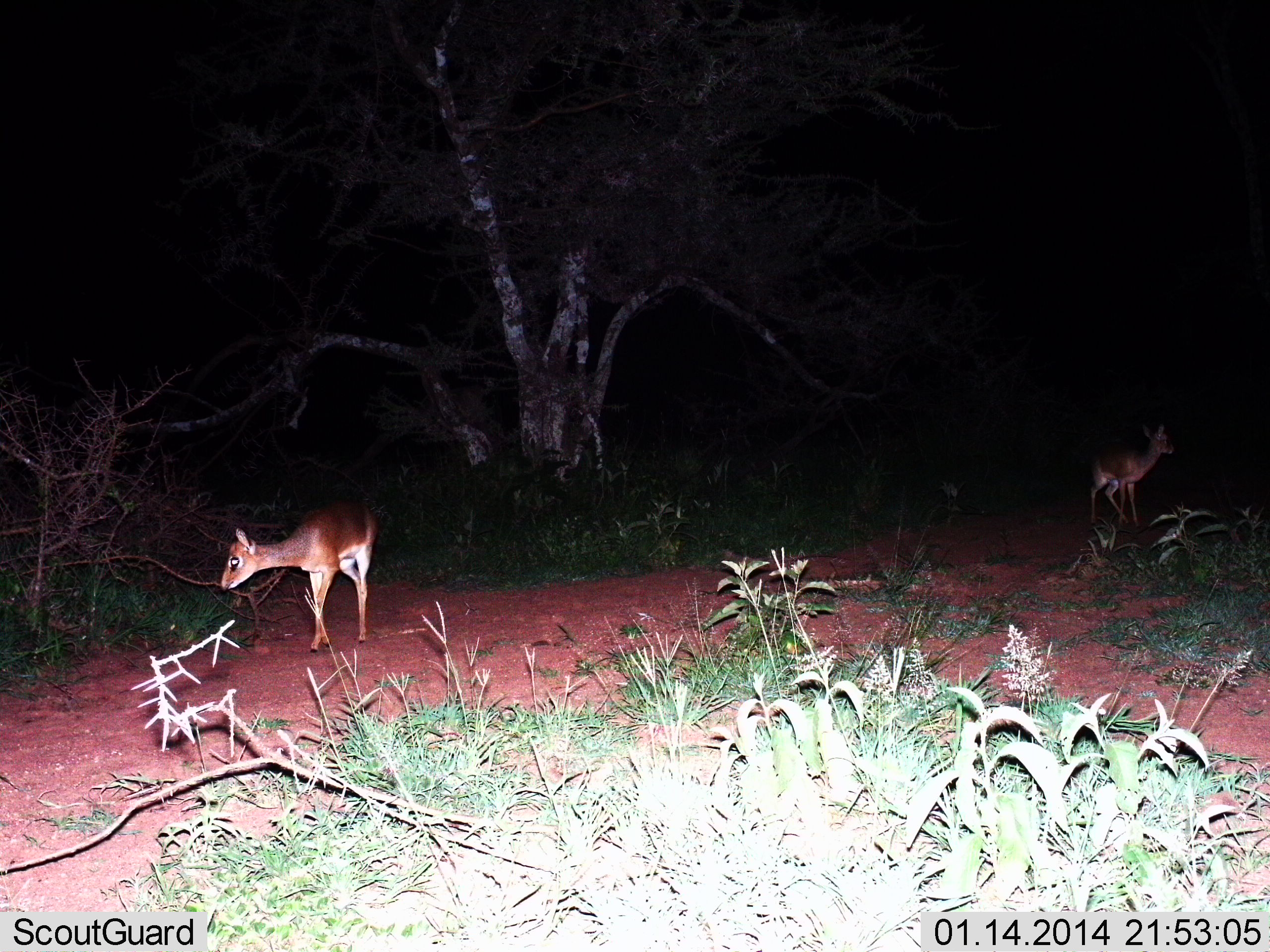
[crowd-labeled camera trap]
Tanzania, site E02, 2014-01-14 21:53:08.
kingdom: Animalia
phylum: Chordata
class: Mammalia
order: Artiodactyla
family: Bovidae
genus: Madoqua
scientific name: Madoqua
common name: dikdik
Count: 2.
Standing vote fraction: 80%.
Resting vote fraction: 0%.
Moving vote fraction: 40%.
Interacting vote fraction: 0%.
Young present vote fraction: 0%.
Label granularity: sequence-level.